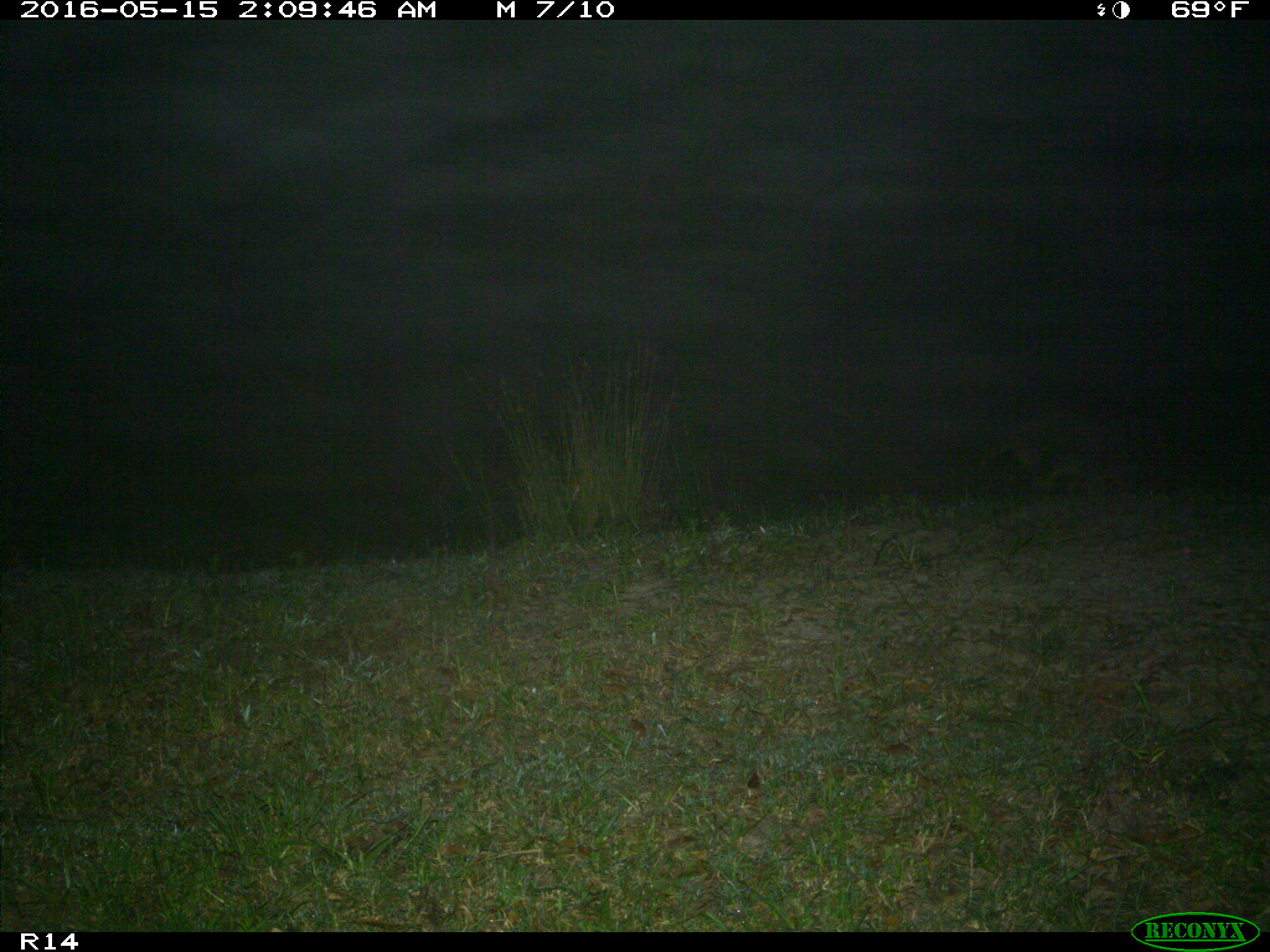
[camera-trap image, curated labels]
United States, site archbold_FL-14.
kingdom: Animalia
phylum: Chordata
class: Mammalia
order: Carnivora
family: Procyonidae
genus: Procyon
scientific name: Procyon lotor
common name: common raccoon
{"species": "Procyon lotor (common raccoon)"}